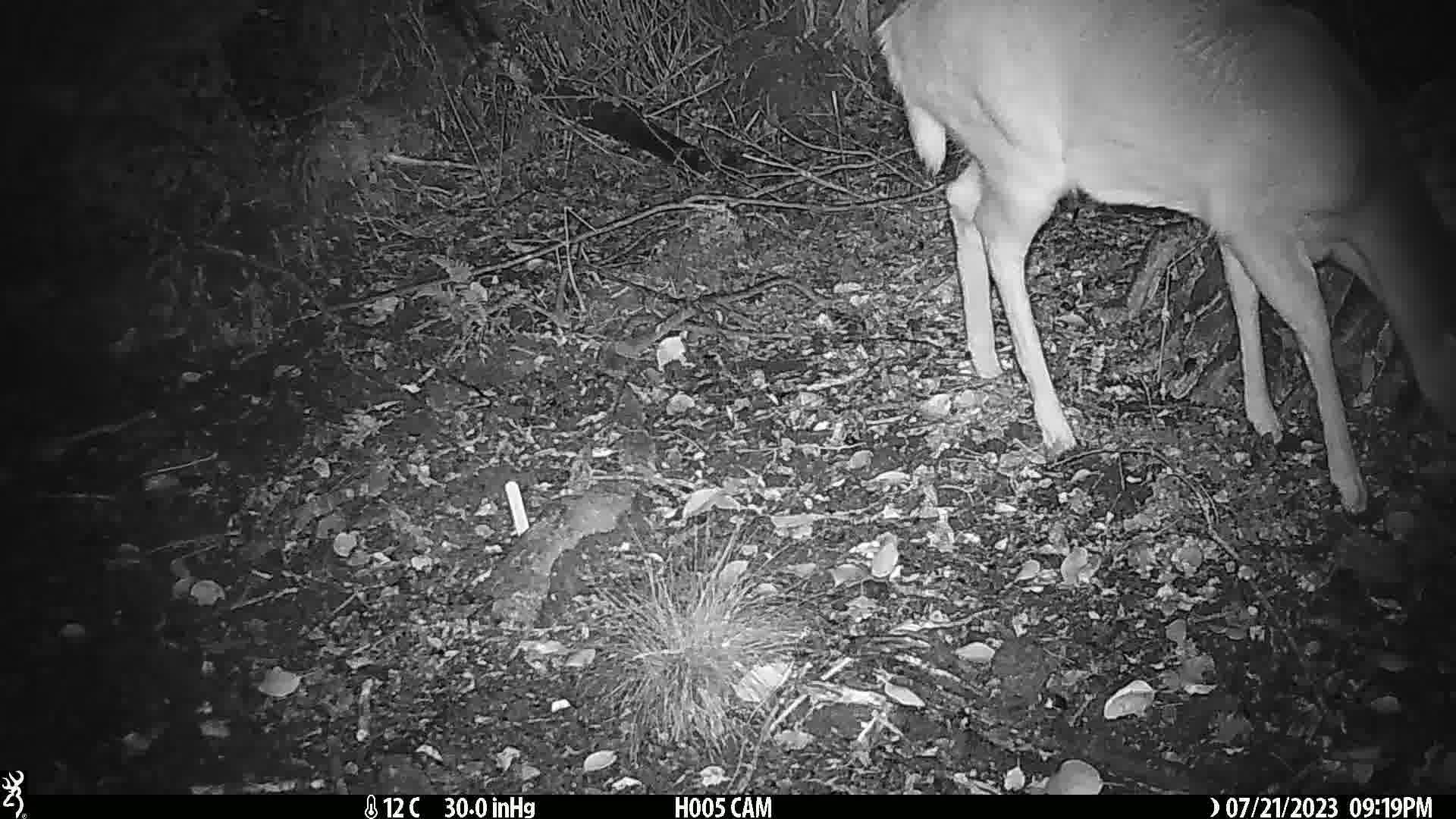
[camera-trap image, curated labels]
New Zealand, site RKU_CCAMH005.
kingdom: Animalia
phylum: Chordata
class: Mammalia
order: Artiodactyla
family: Cervidae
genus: Odocoileus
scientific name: Odocoileus virginianus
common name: white-tailed deer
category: white tailed deer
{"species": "white tailed deer (white-tailed deer) (Odocoileus virginianus)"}